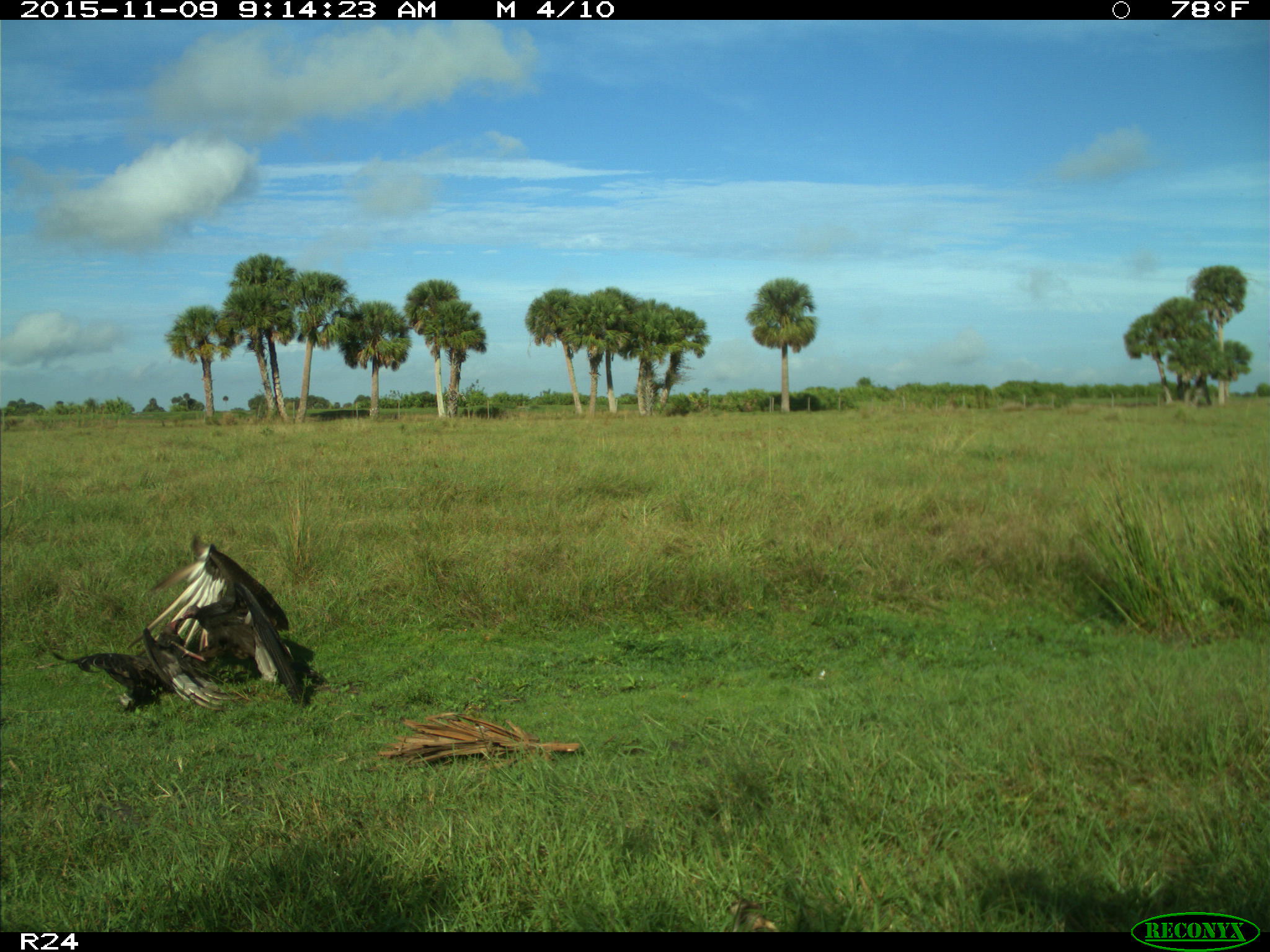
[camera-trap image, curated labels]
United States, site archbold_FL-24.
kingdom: Animalia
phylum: Chordata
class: Aves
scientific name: Aves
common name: birds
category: unidentified bird